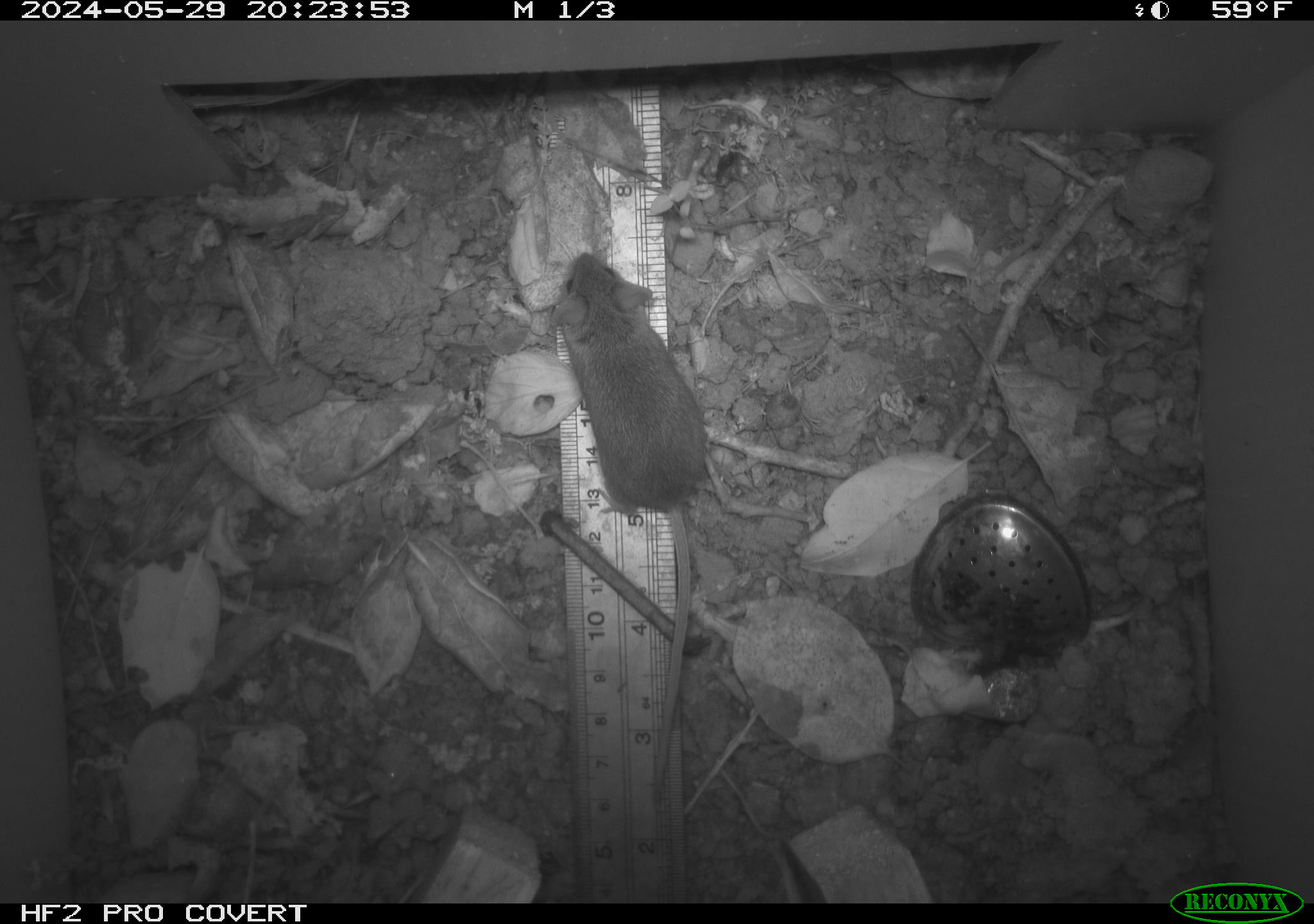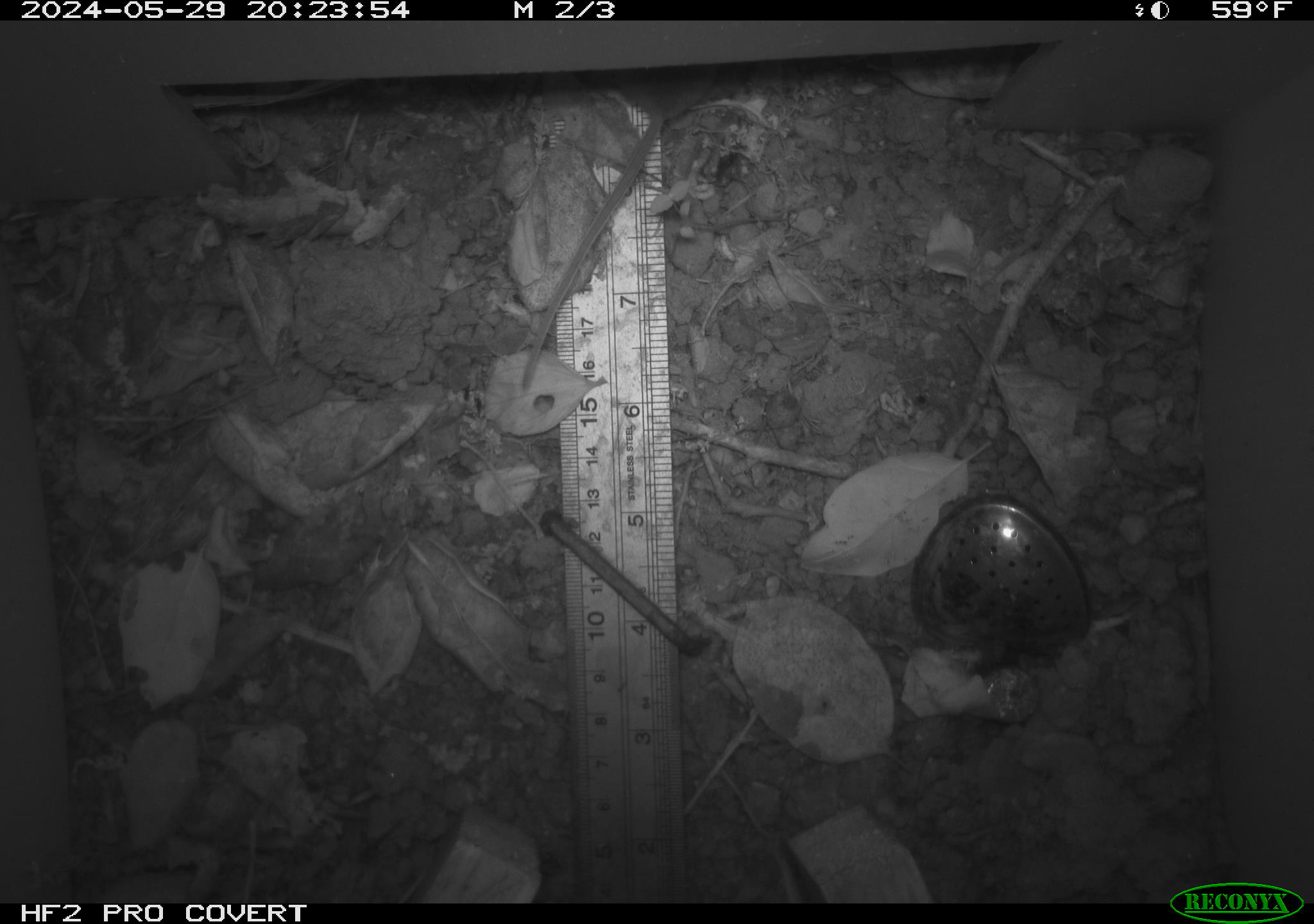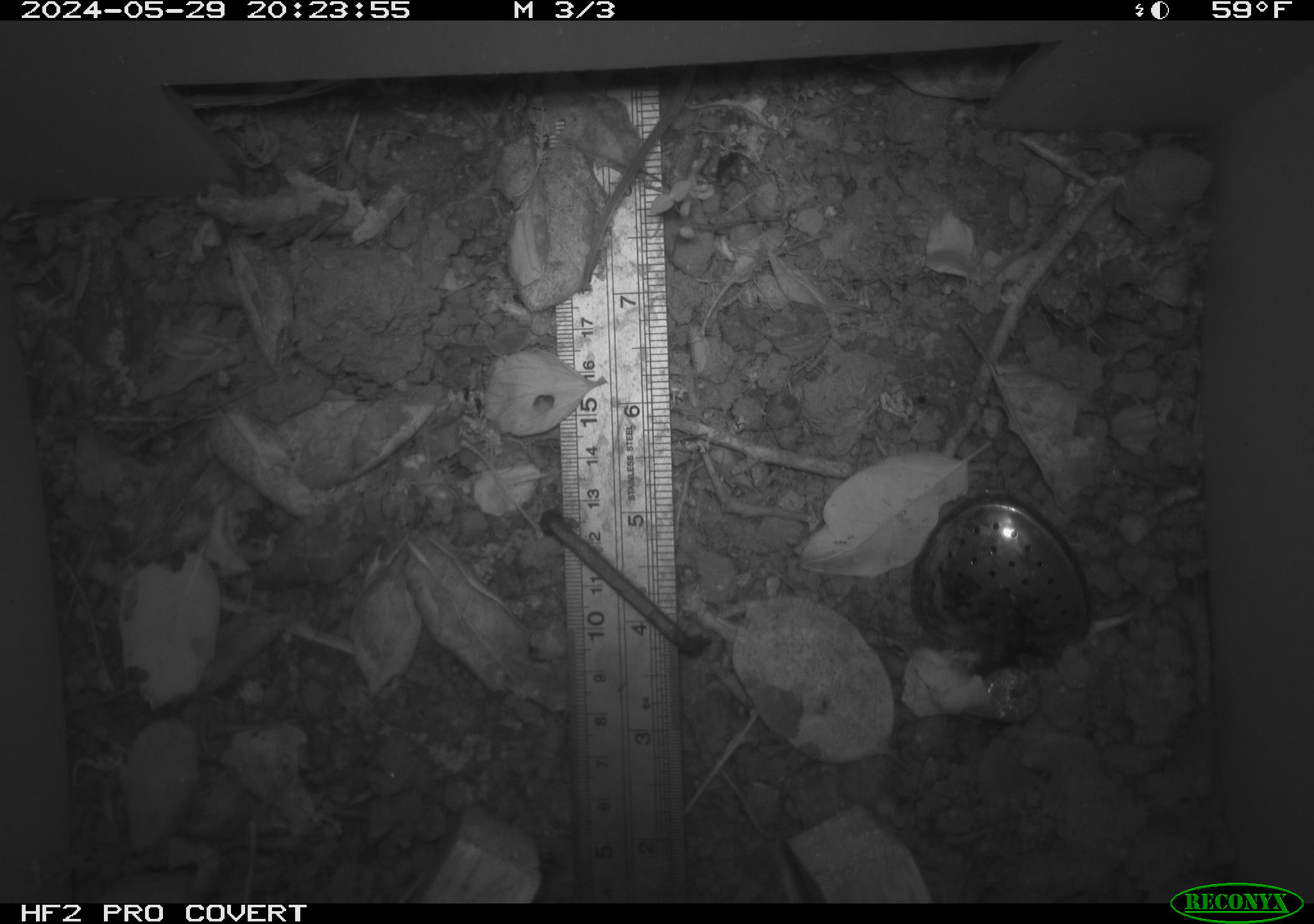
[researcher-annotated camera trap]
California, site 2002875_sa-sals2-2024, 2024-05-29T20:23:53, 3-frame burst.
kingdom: Animalia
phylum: Chordata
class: Mammalia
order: Rodentia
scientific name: Rodentia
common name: mouse species